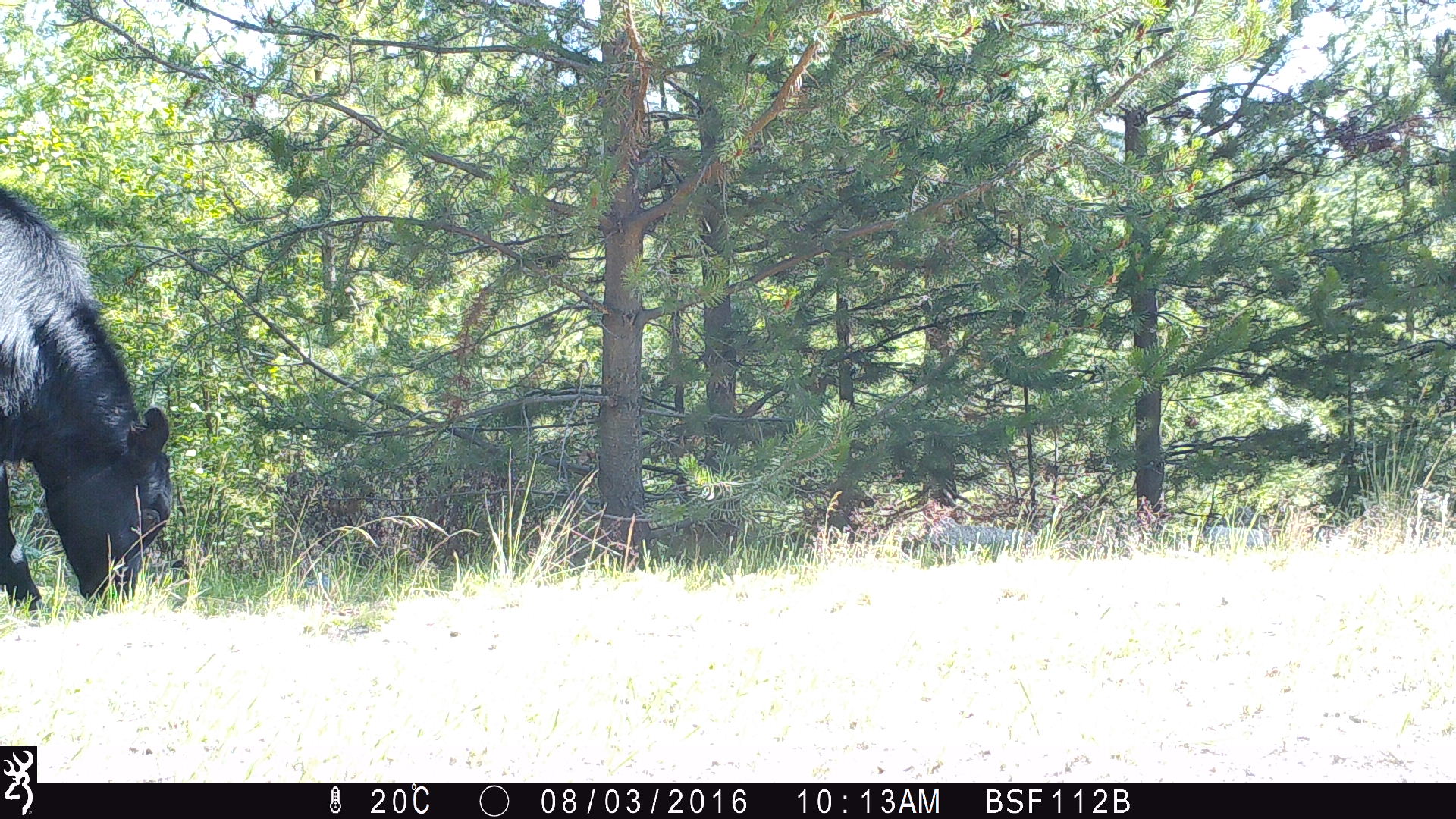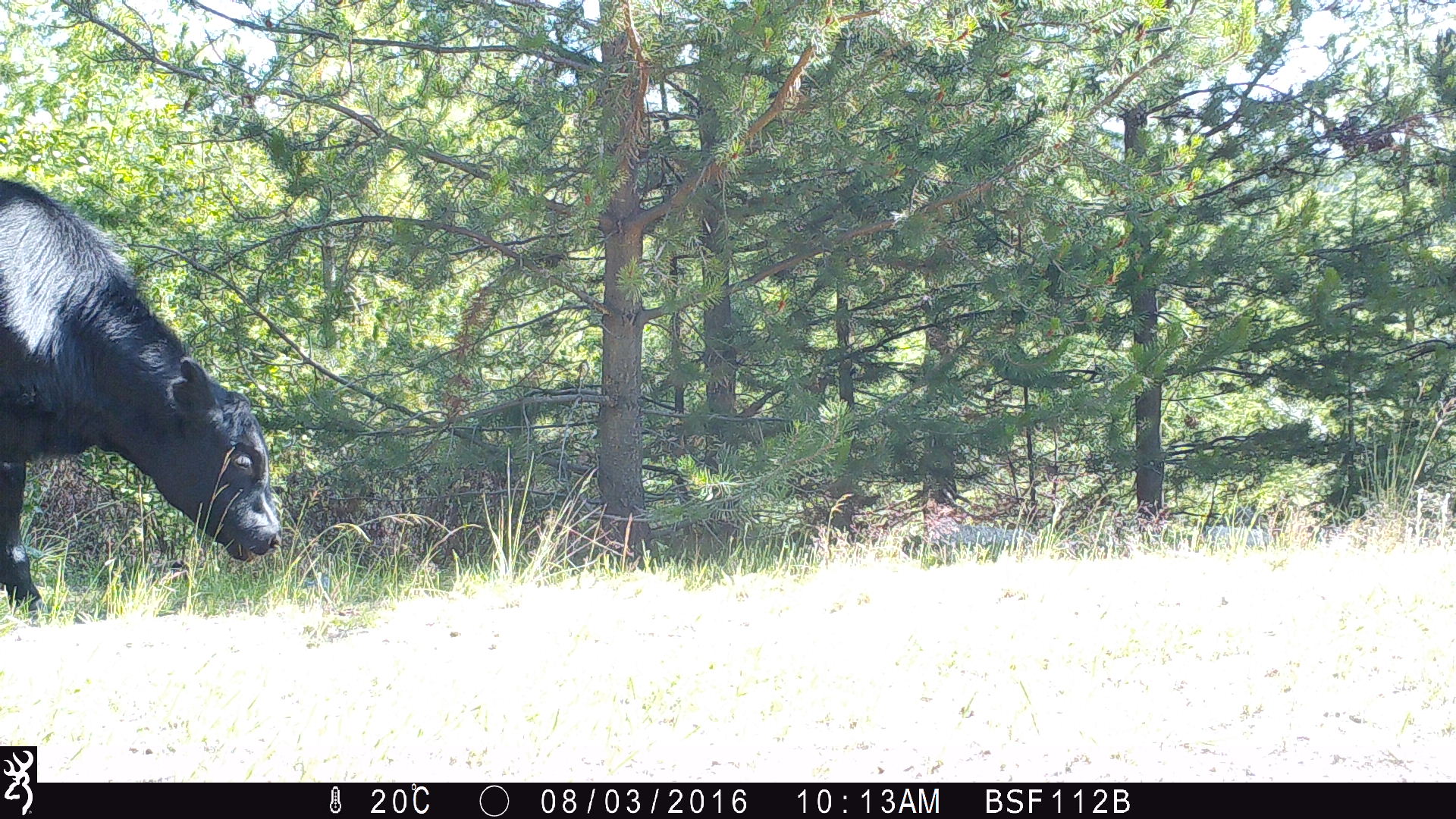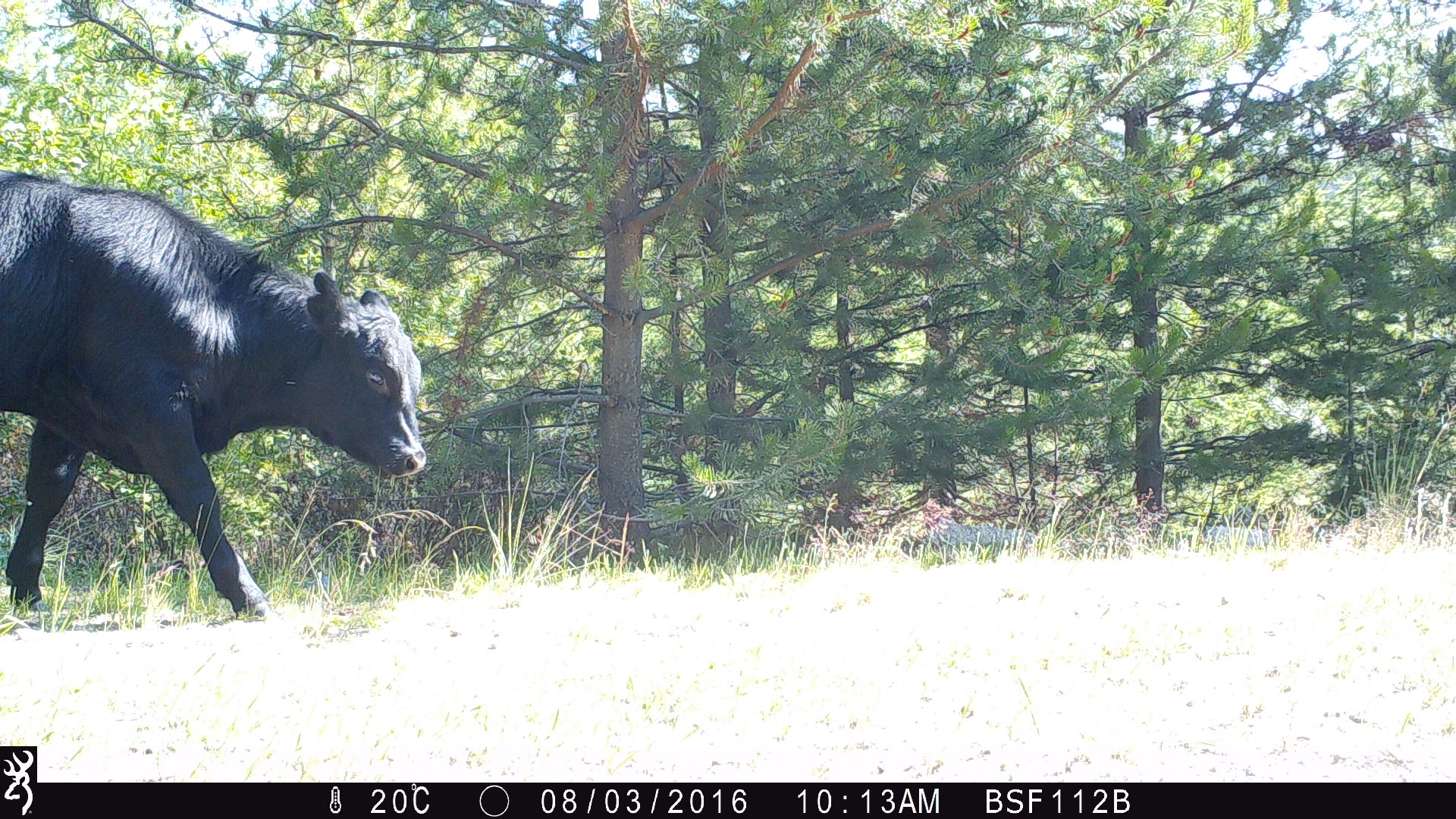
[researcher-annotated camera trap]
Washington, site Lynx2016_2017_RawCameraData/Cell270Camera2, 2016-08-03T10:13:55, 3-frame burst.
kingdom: Animalia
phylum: Chordata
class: Mammalia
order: Artiodactyla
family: Bovidae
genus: Bos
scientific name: Bos taurus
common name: domestic cattle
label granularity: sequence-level